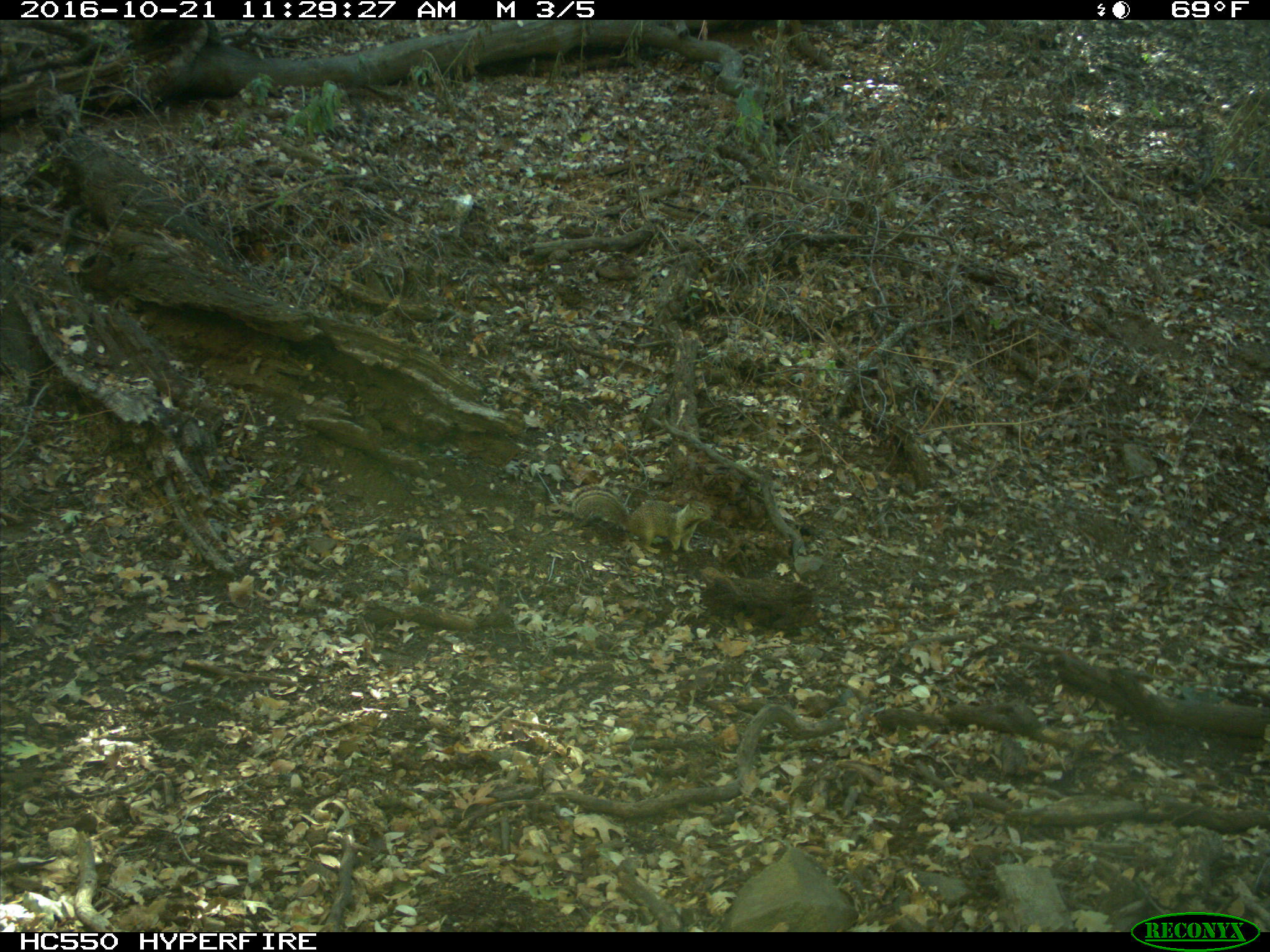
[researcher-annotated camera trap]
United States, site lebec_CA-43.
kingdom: Animalia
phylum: Chordata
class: Mammalia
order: Rodentia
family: Sciuridae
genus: Otospermophilus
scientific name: Otospermophilus beecheyi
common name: california ground squirrel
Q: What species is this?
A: Otospermophilus beecheyi (california ground squirrel).